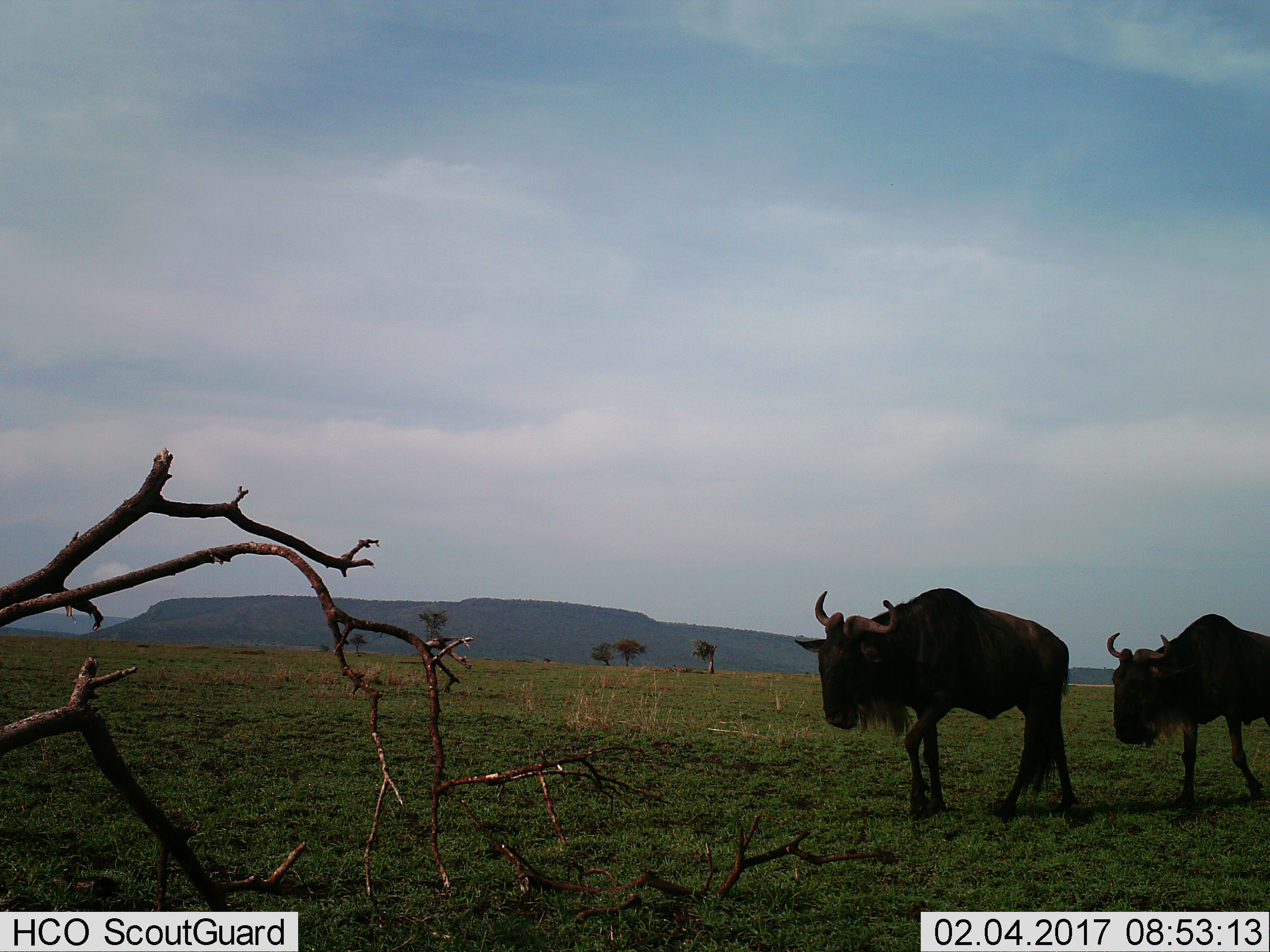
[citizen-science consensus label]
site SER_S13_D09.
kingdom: Animalia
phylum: Chordata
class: Mammalia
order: Artiodactyla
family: Bovidae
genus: Connochaetes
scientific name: Connochaetes taurinus taurinus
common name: blue wildebeest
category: wildebeestblue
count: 2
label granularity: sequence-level